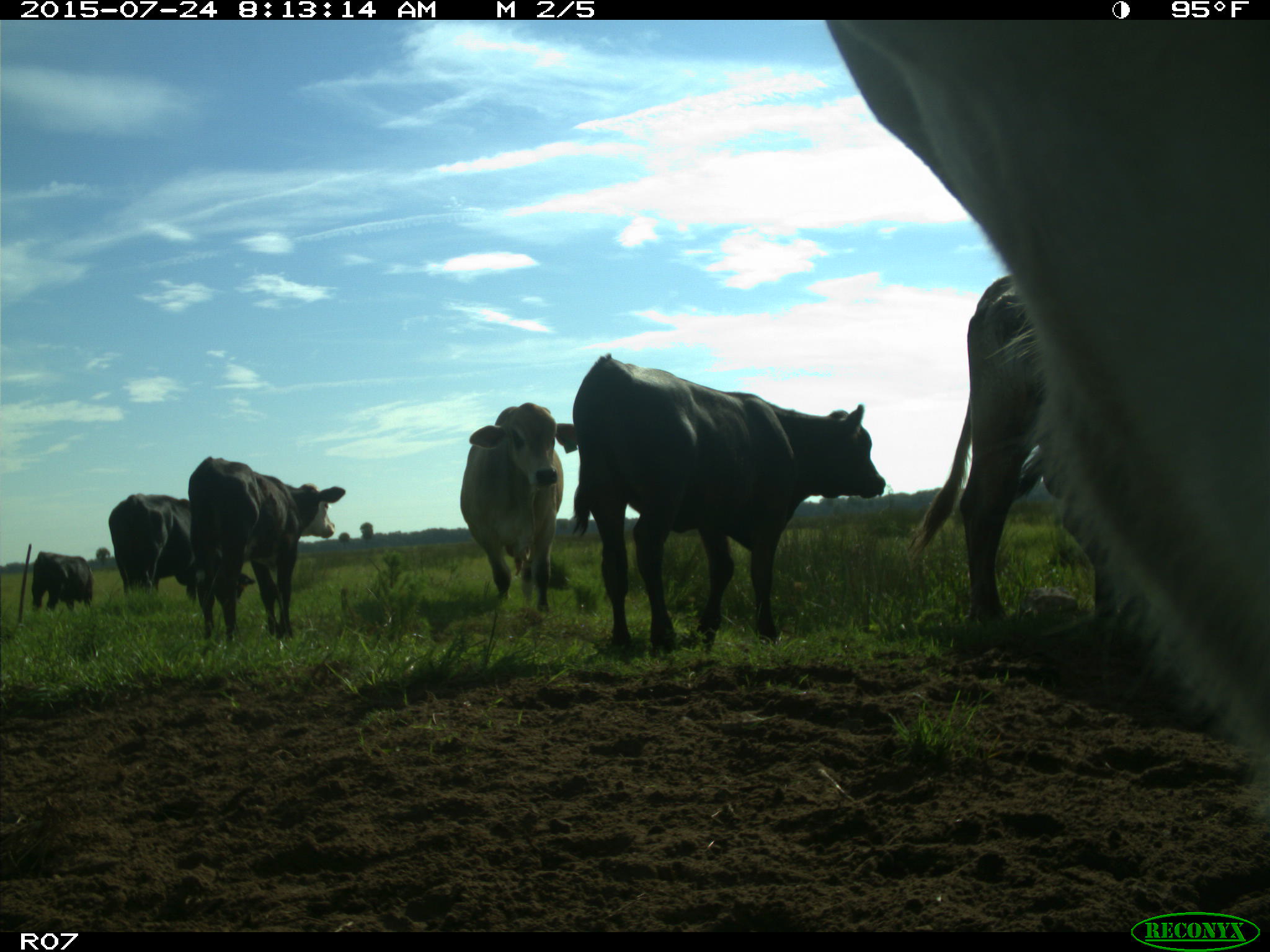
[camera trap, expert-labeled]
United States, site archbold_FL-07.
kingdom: Animalia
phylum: Chordata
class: Mammalia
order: Artiodactyla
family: Bovidae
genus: Bos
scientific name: Bos taurus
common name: domestic cow